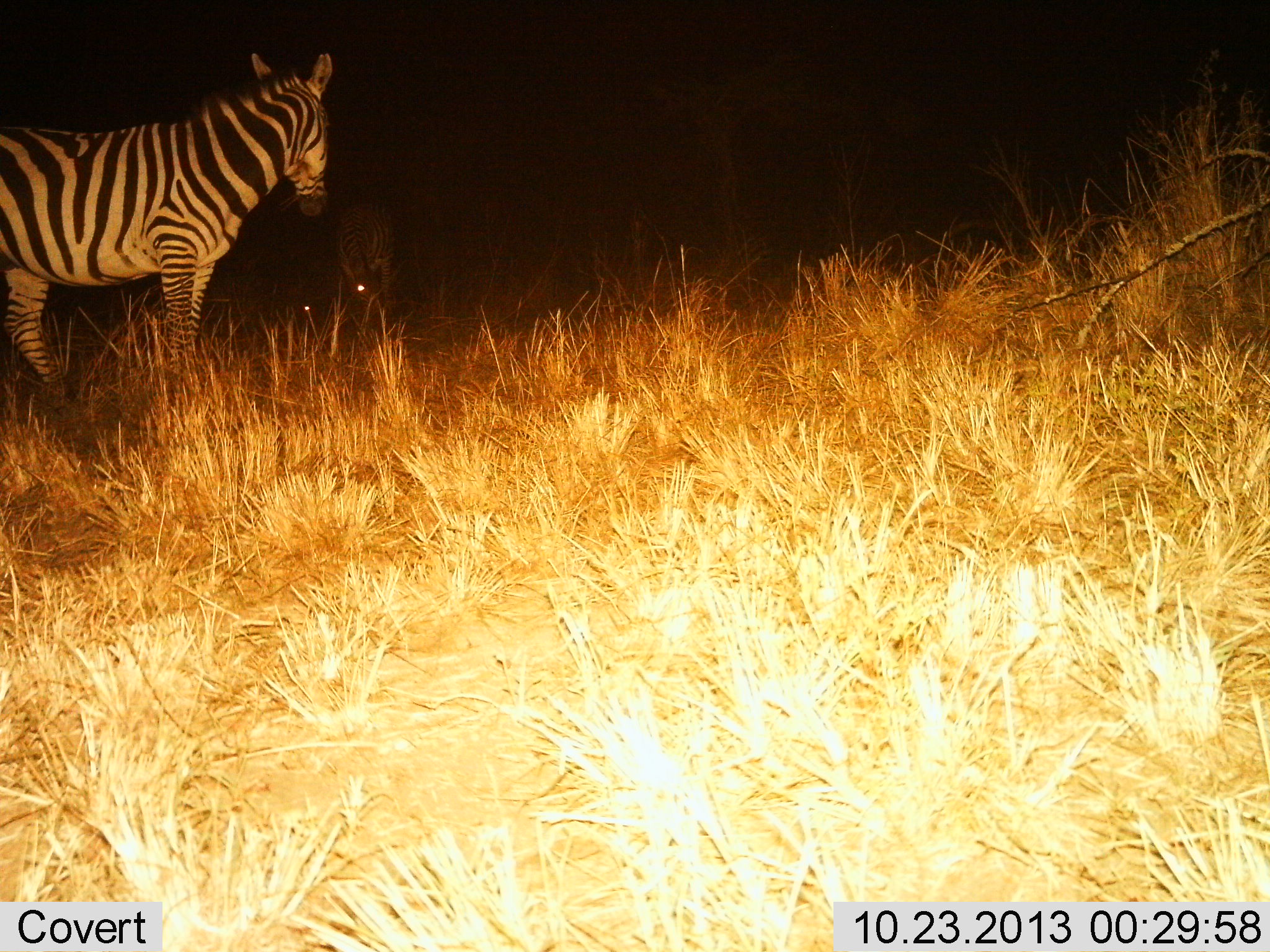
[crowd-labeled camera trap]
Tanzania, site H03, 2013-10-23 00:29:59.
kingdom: Animalia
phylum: Chordata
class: Mammalia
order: Perissodactyla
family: Equidae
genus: Equus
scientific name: Equus quagga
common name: plains zebra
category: zebra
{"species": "zebra (plains zebra) (Equus quagga)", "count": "2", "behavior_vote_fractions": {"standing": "100%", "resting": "0%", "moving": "0%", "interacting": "0%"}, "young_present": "0%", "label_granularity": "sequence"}